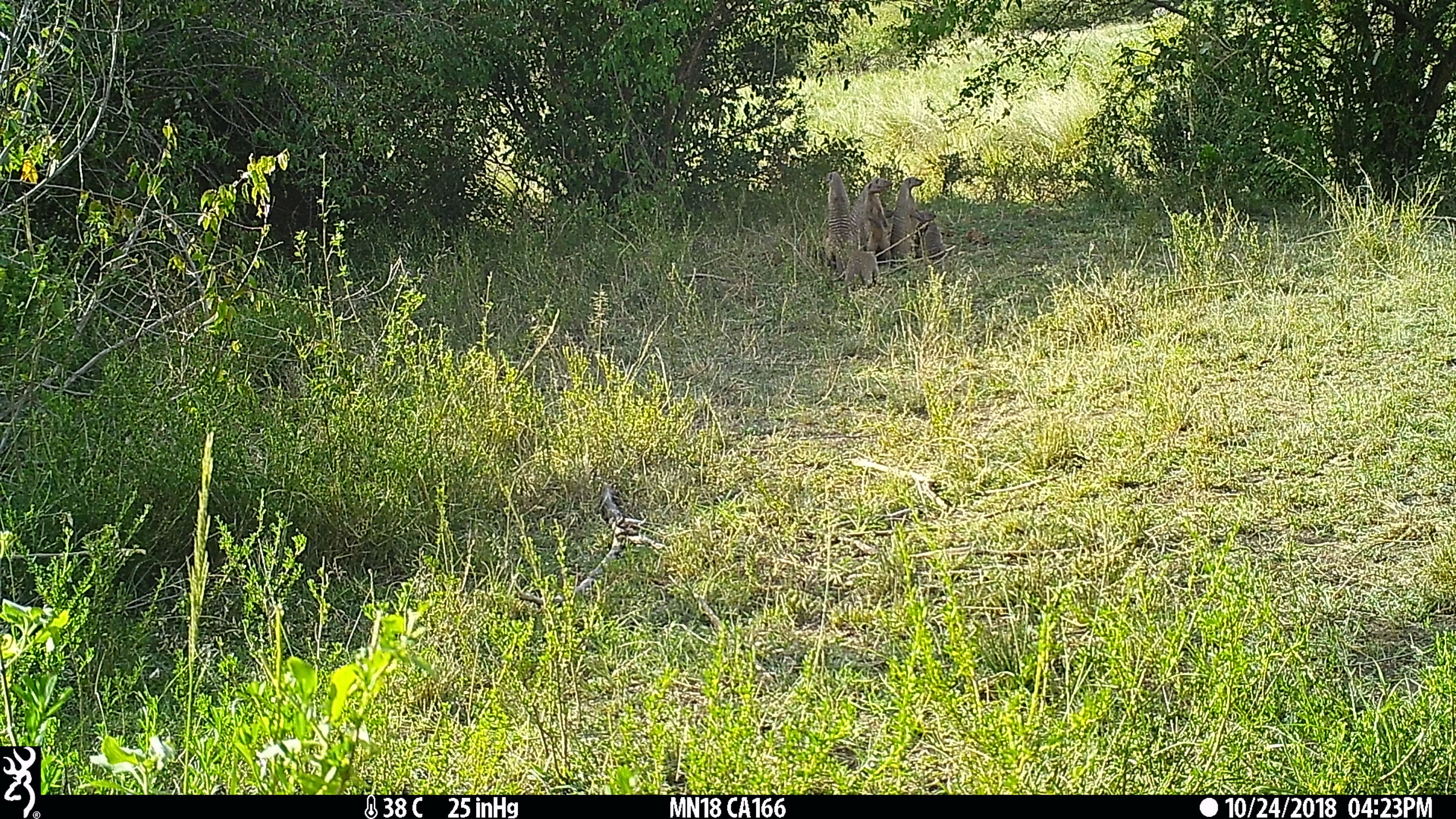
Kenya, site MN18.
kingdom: Animalia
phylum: Chordata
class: Mammalia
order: Carnivora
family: Herpestidae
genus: Mungos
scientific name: Mungos mungo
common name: banded mongoose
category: mongoose banded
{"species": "mongoose banded (banded mongoose) (Mungos mungo)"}